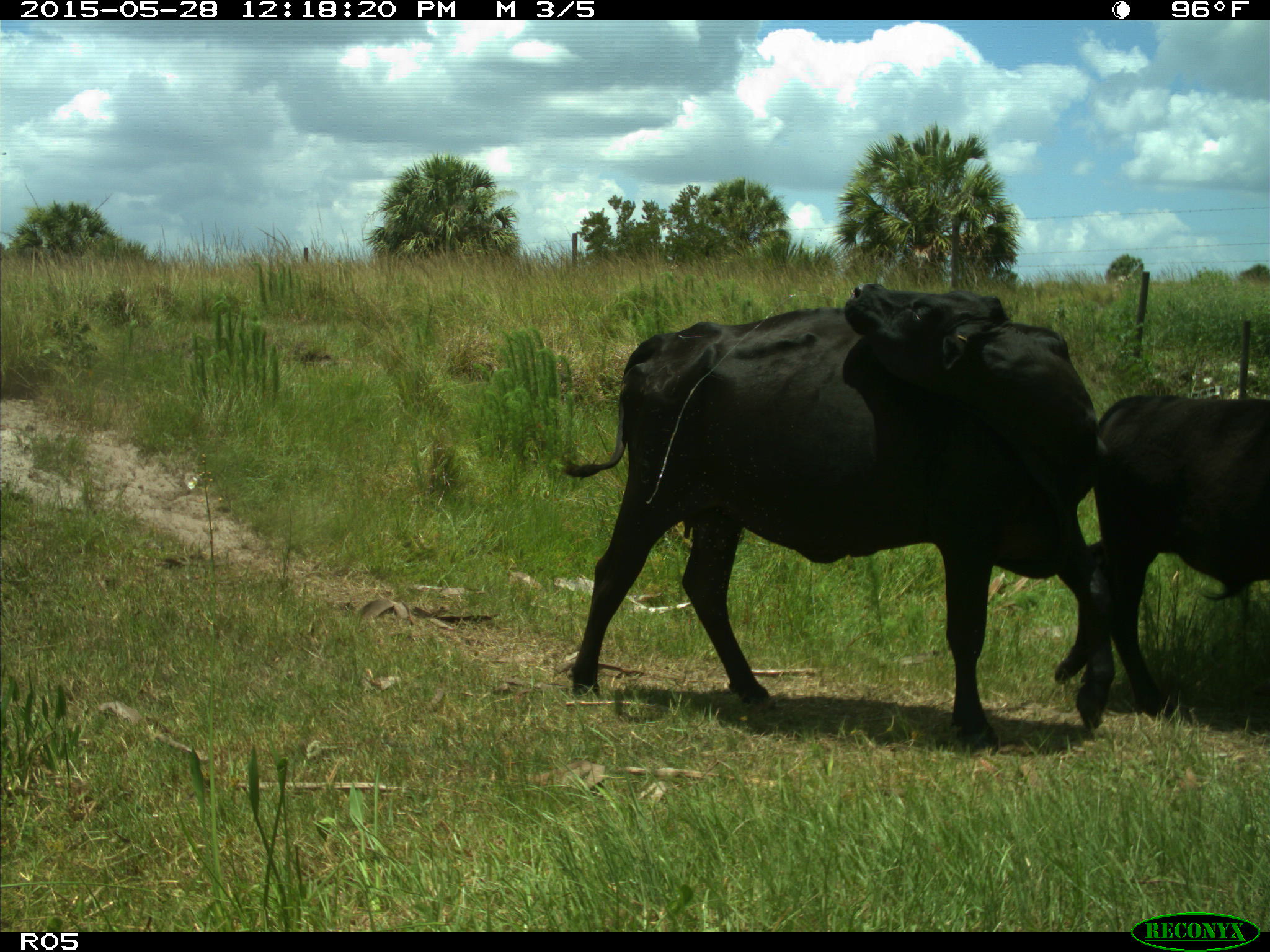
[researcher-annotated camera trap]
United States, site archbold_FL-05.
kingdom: Animalia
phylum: Chordata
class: Mammalia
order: Artiodactyla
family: Bovidae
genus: Bos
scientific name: Bos taurus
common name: domestic cow